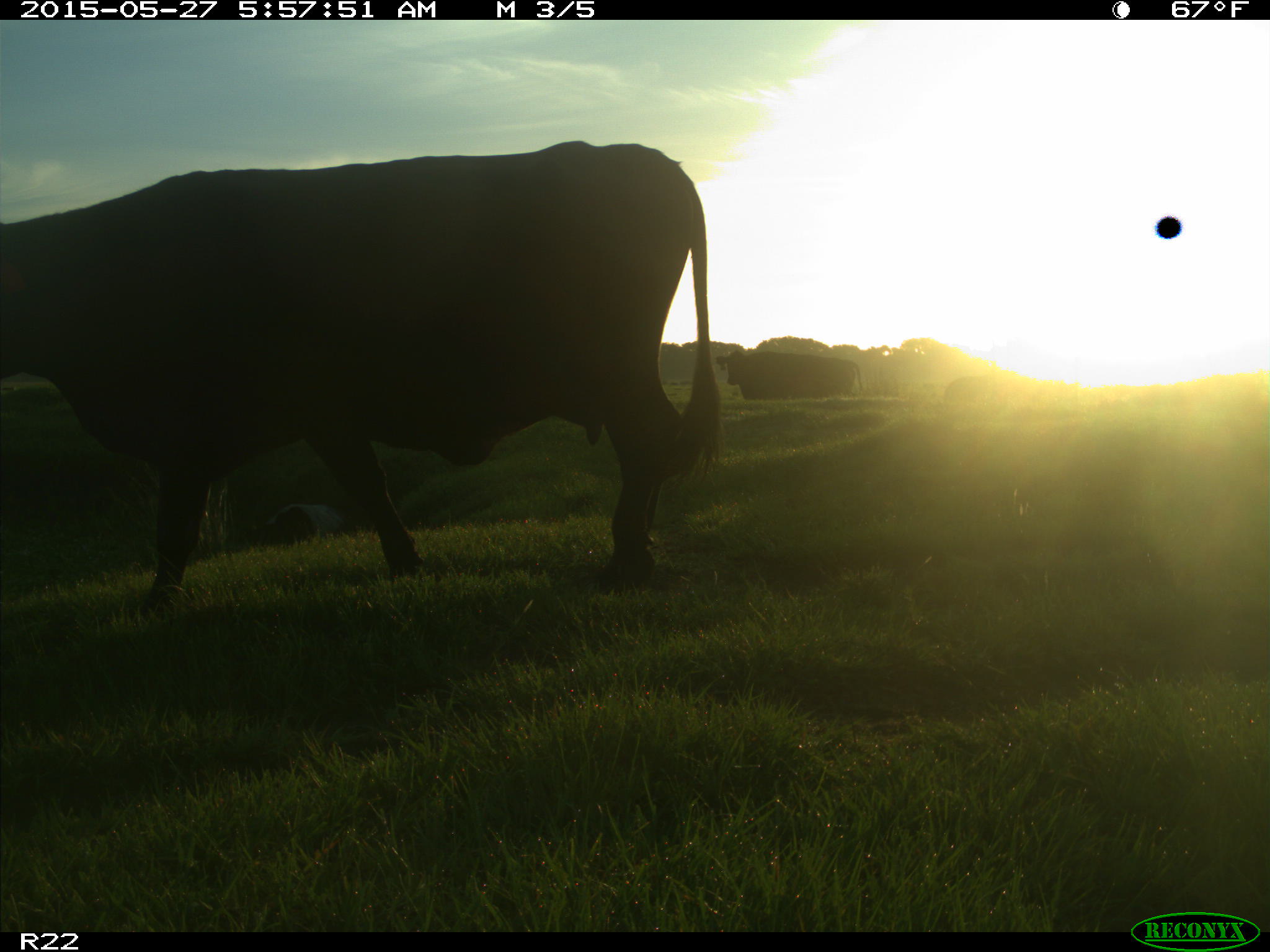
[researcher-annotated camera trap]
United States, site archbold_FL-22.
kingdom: Animalia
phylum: Chordata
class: Mammalia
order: Artiodactyla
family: Bovidae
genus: Bos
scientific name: Bos taurus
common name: domestic cow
Bos taurus (domestic cow).